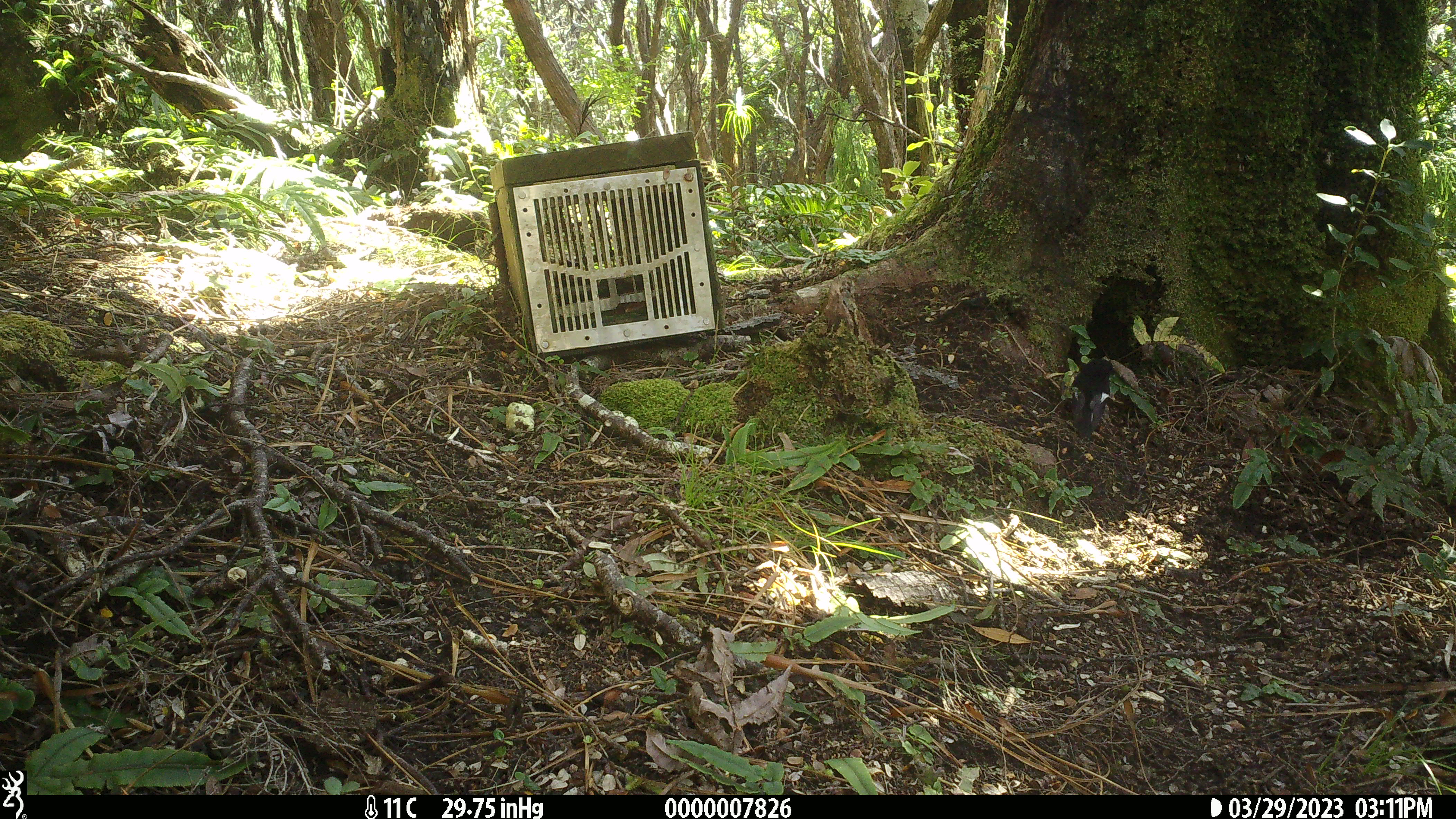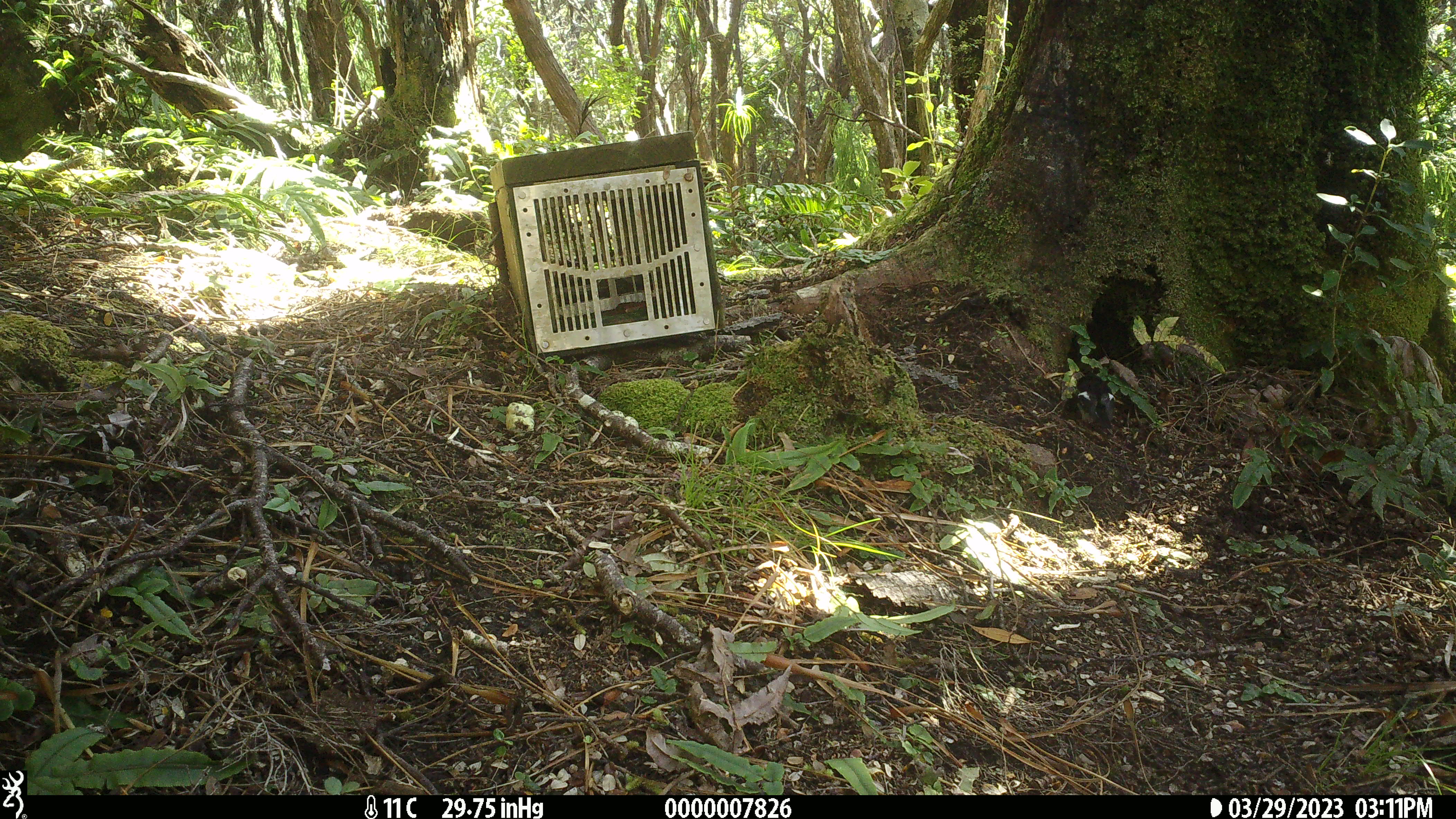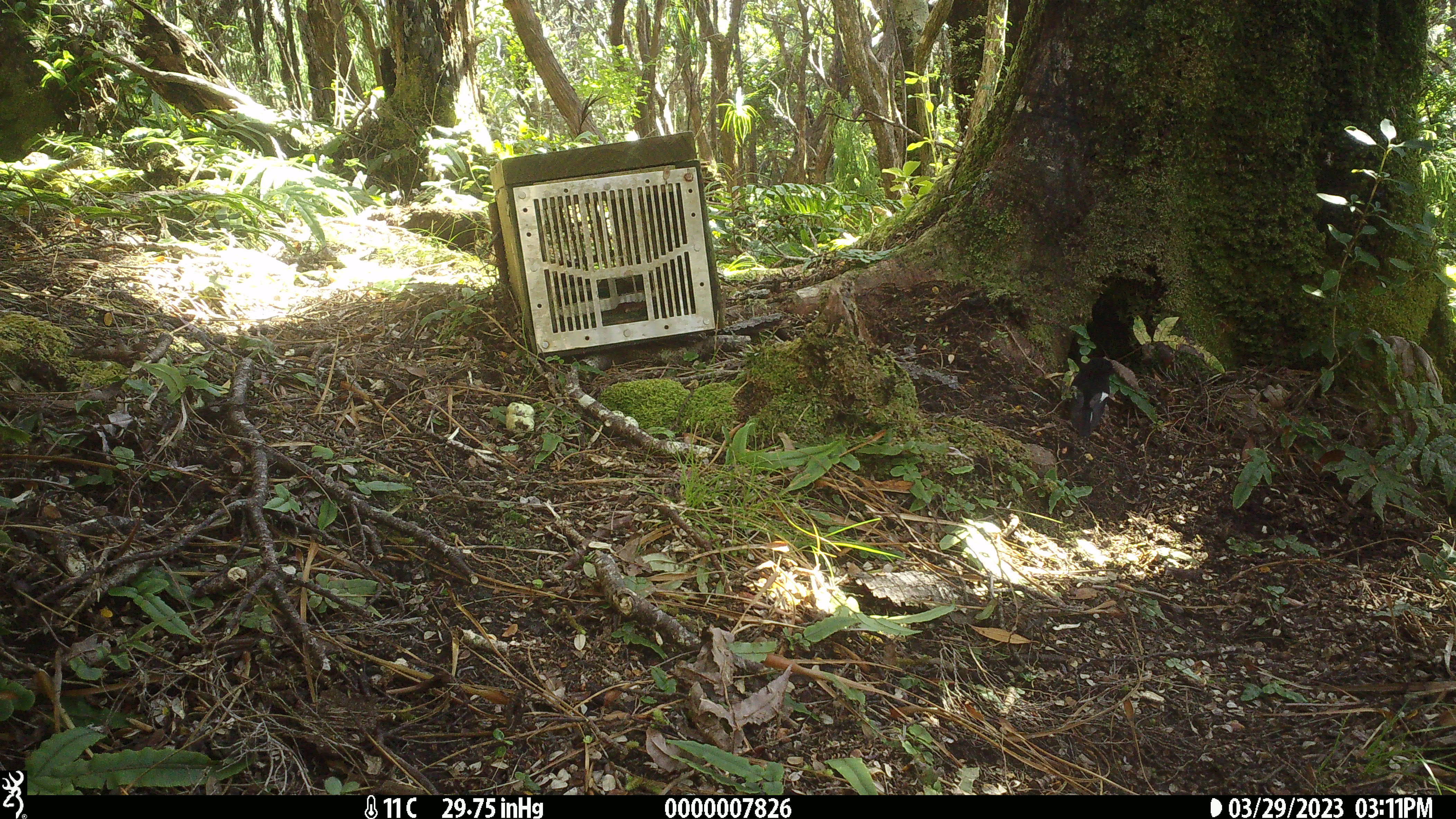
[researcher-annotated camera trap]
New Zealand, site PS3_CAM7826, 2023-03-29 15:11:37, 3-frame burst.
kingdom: Animalia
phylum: Chordata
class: Aves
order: Passeriformes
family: Petroicidae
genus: Petroica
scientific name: Petroica macrocephala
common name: tomtit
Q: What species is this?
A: Tomtit (Petroica macrocephala).